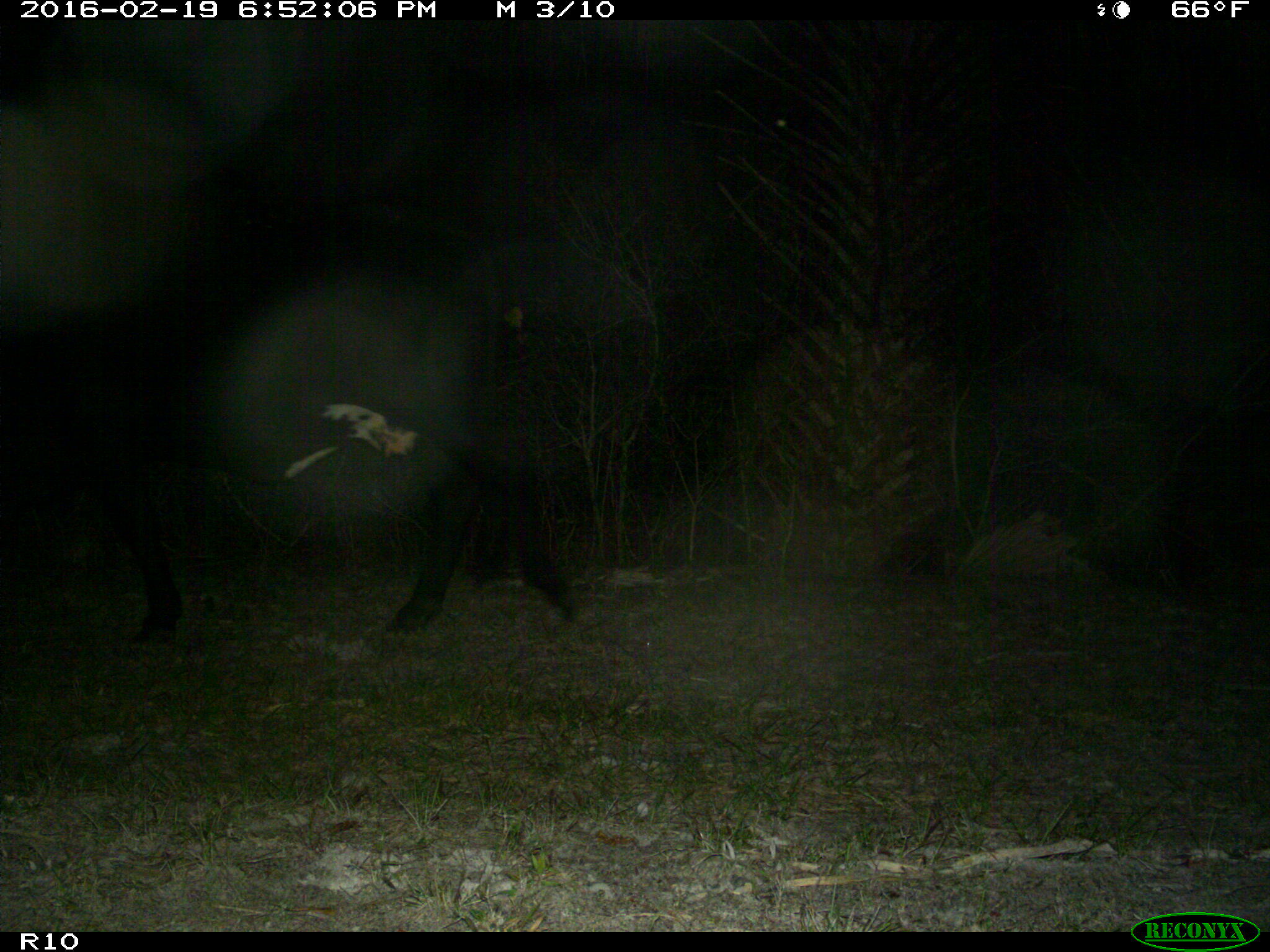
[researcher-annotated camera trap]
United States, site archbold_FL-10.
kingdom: Animalia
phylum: Chordata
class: Mammalia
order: Artiodactyla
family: Bovidae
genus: Bos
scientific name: Bos taurus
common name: domestic cow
Bos taurus (domestic cow).